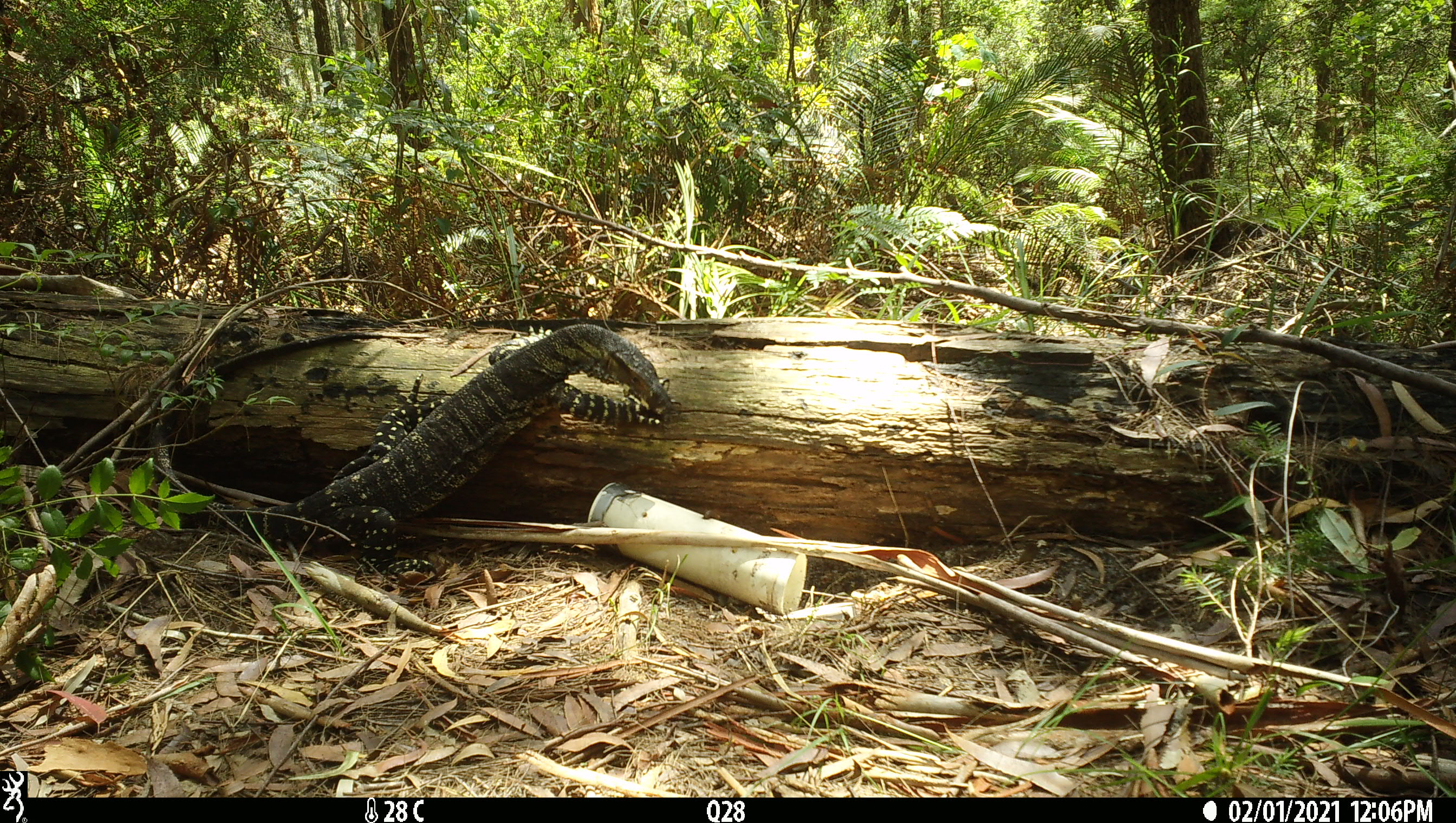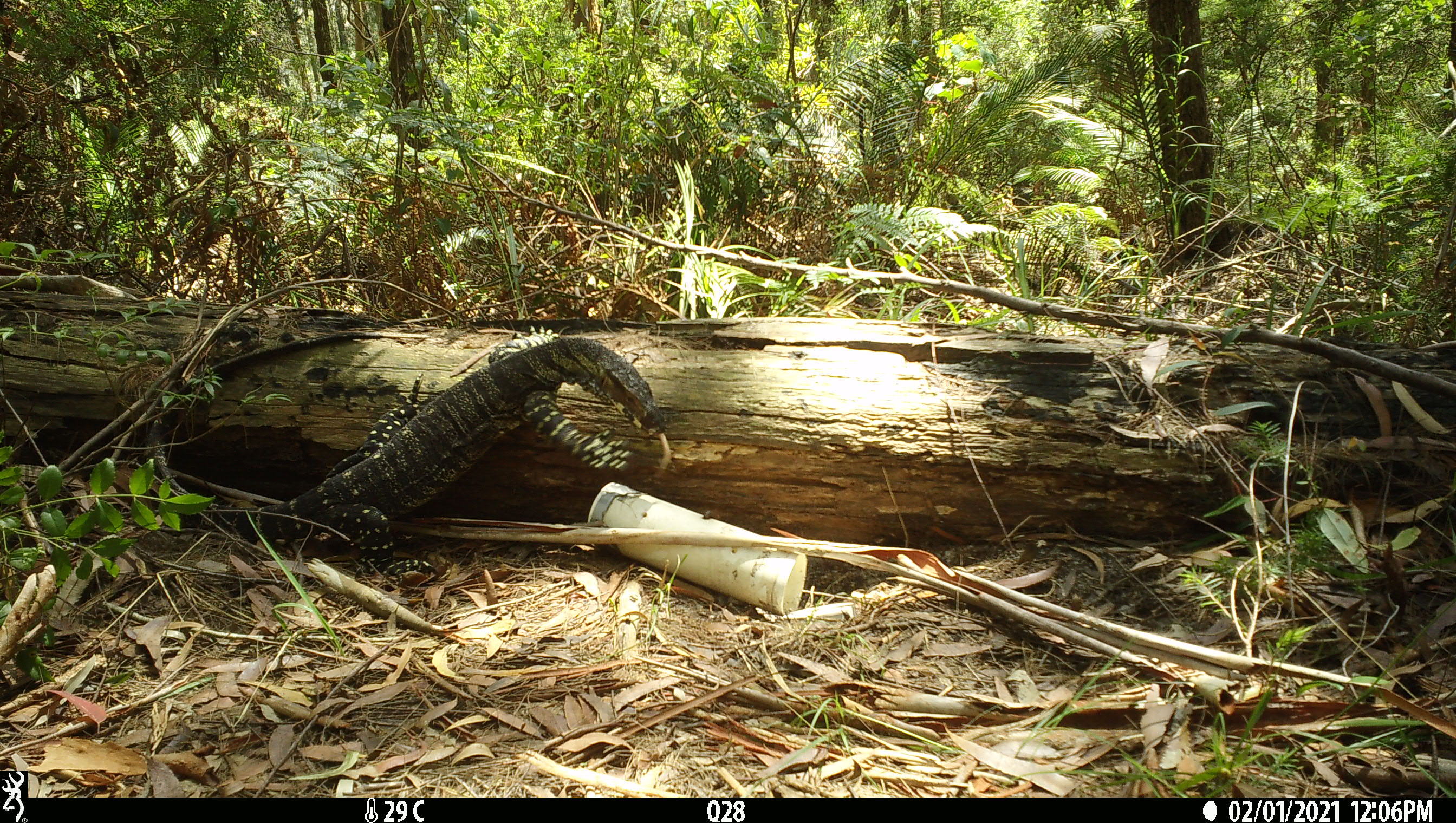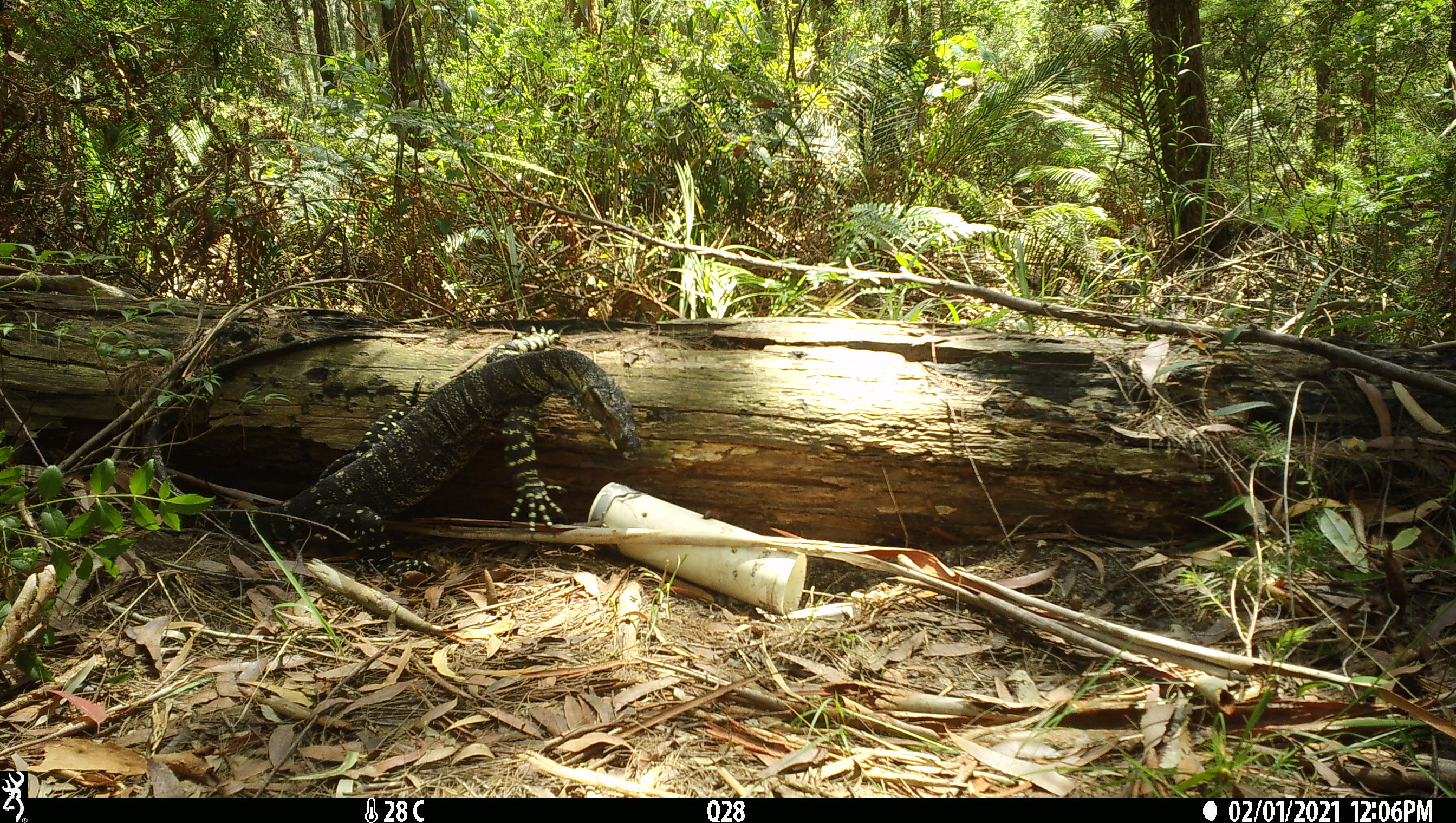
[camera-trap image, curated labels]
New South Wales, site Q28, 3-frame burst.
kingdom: Animalia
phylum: Chordata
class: Reptilia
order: Squamata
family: Varanidae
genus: Varanus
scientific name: Varanus varius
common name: lace monitor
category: goanna